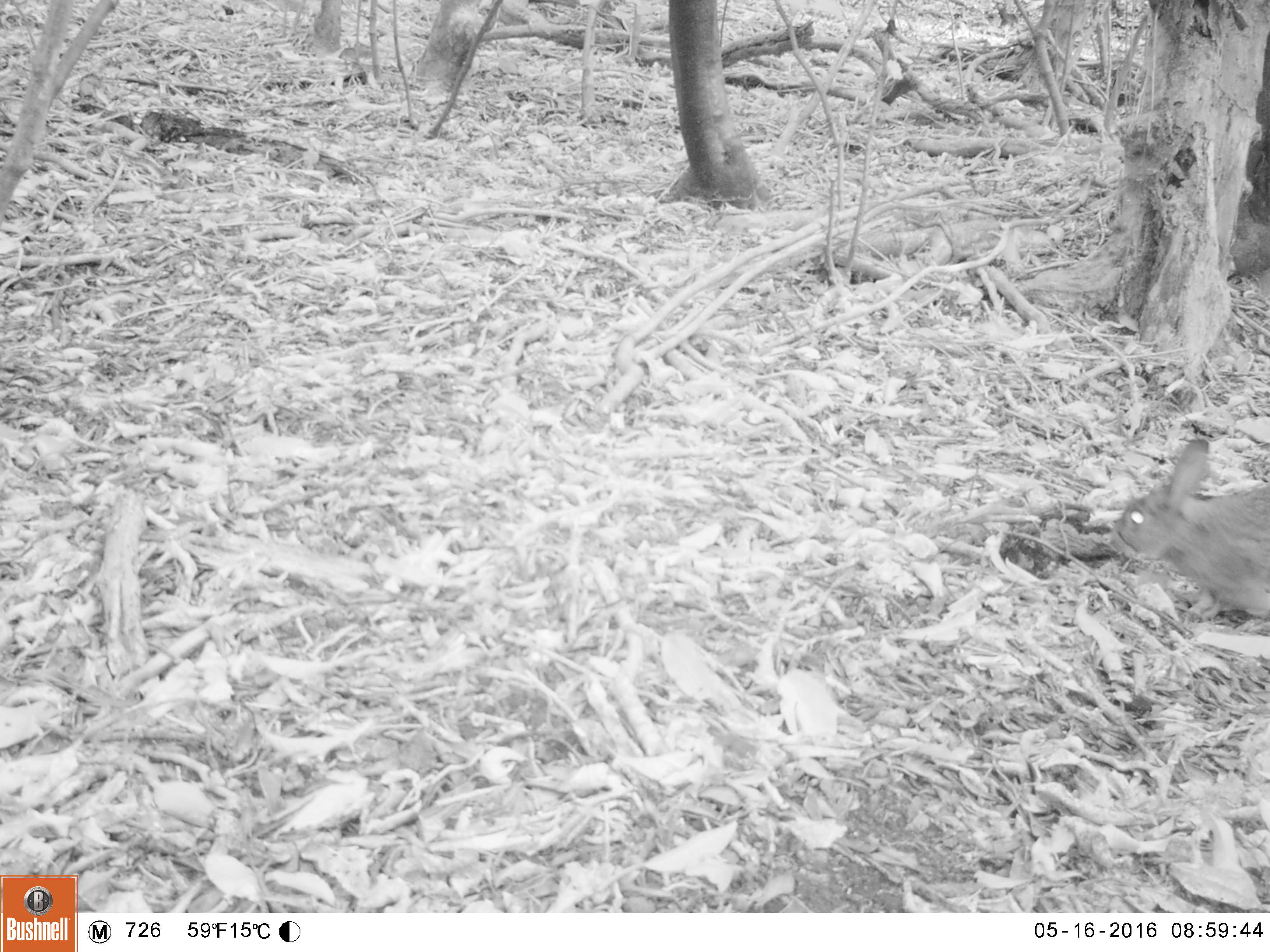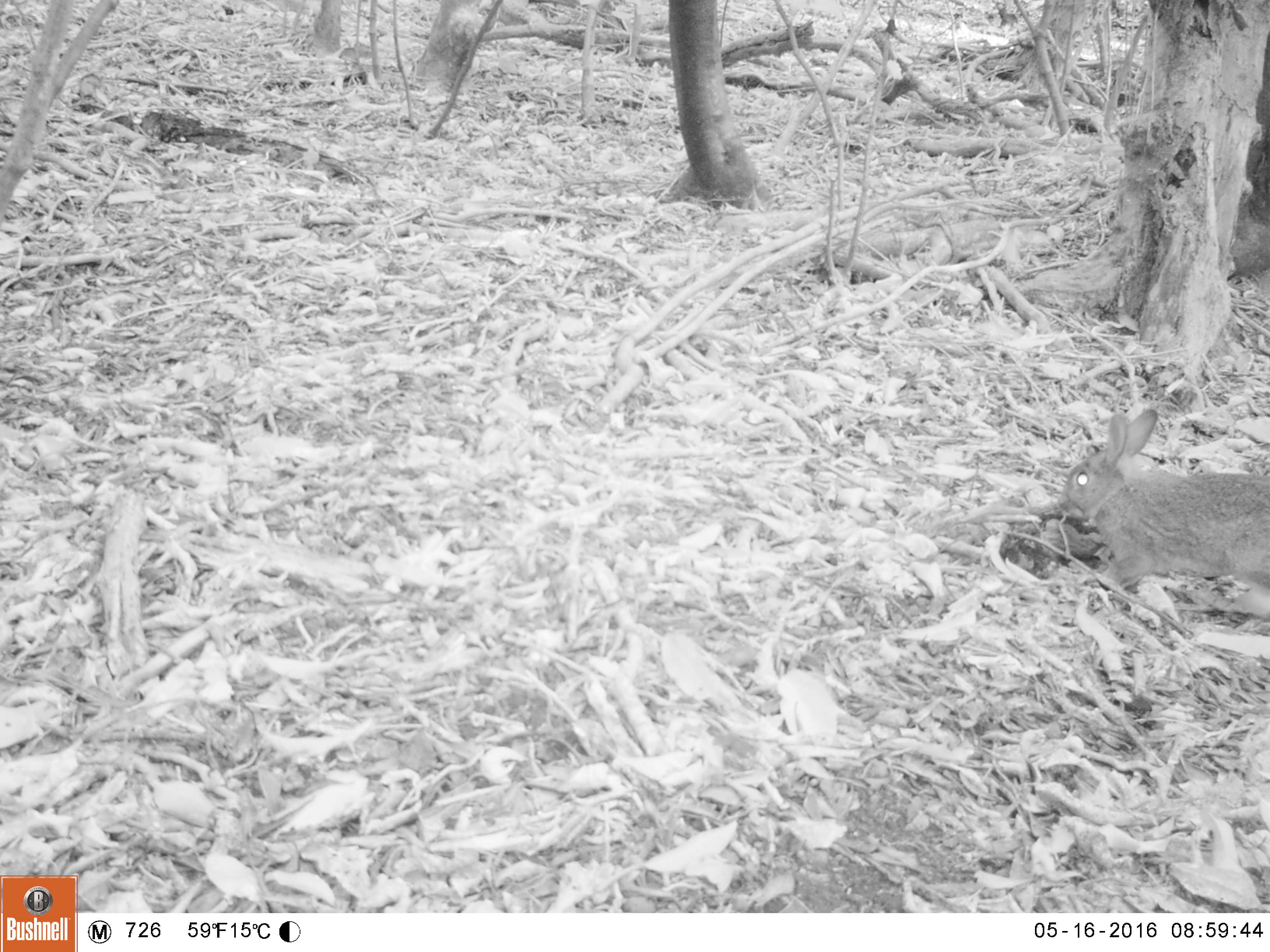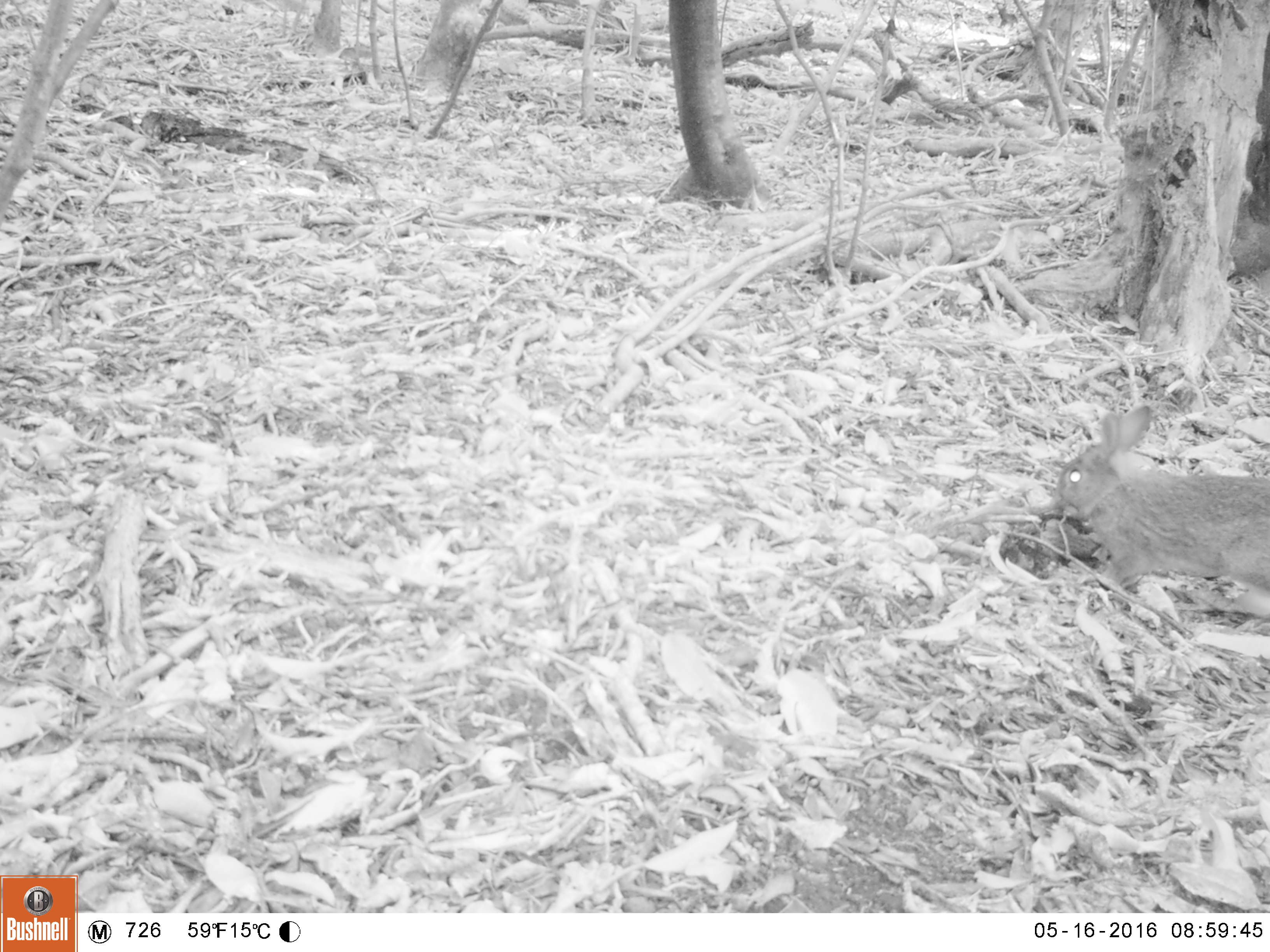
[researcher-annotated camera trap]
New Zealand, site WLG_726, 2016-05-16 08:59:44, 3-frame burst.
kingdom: Animalia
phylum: Chordata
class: Mammalia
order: Lagomorpha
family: Leporidae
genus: Oryctolagus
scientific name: Oryctolagus cuniculus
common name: european rabbit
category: rabbit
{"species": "rabbit (european rabbit) (Oryctolagus cuniculus)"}